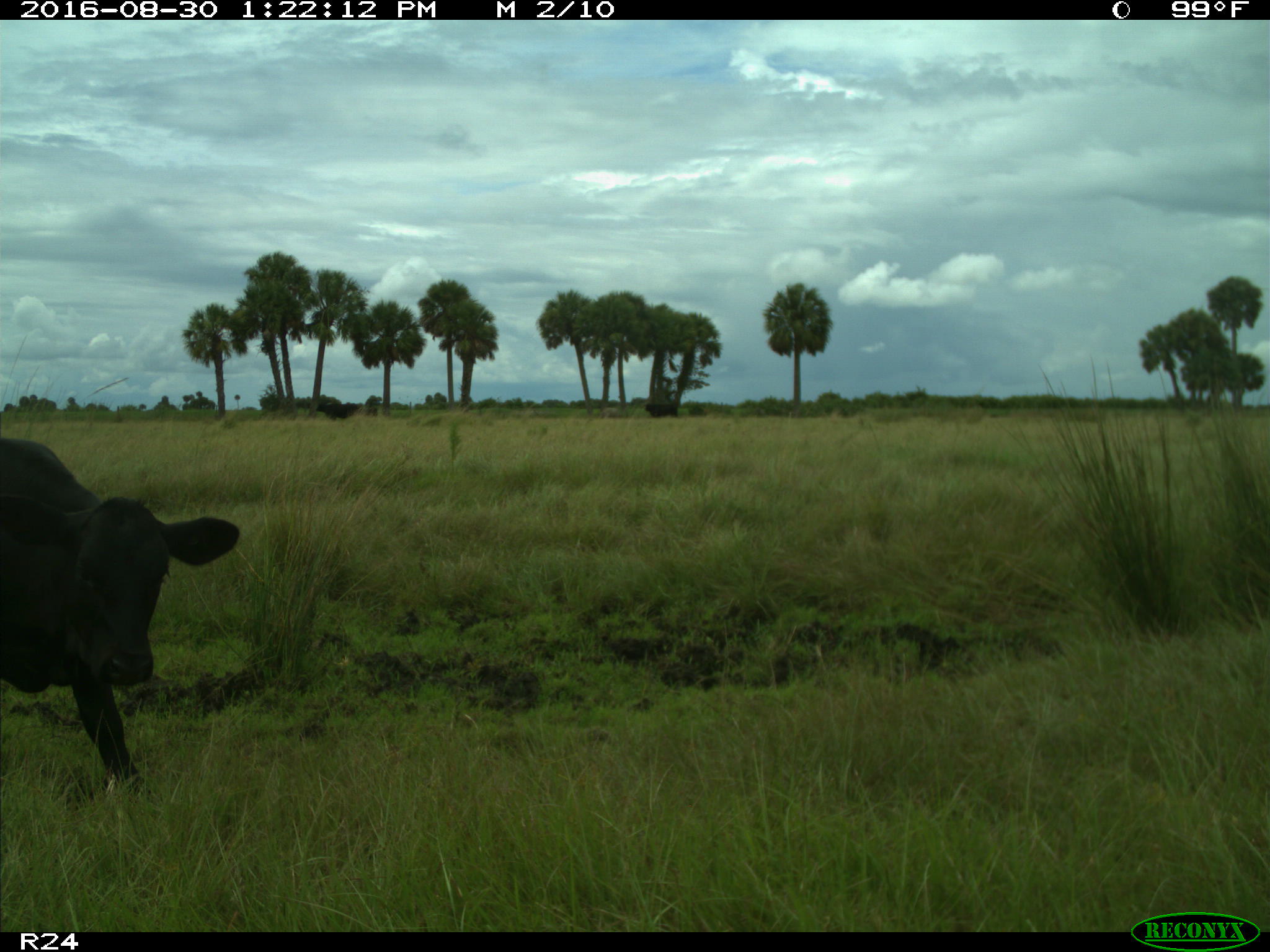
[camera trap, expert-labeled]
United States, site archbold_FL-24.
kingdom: Animalia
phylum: Chordata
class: Mammalia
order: Artiodactyla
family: Bovidae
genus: Bos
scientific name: Bos taurus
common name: domestic cow